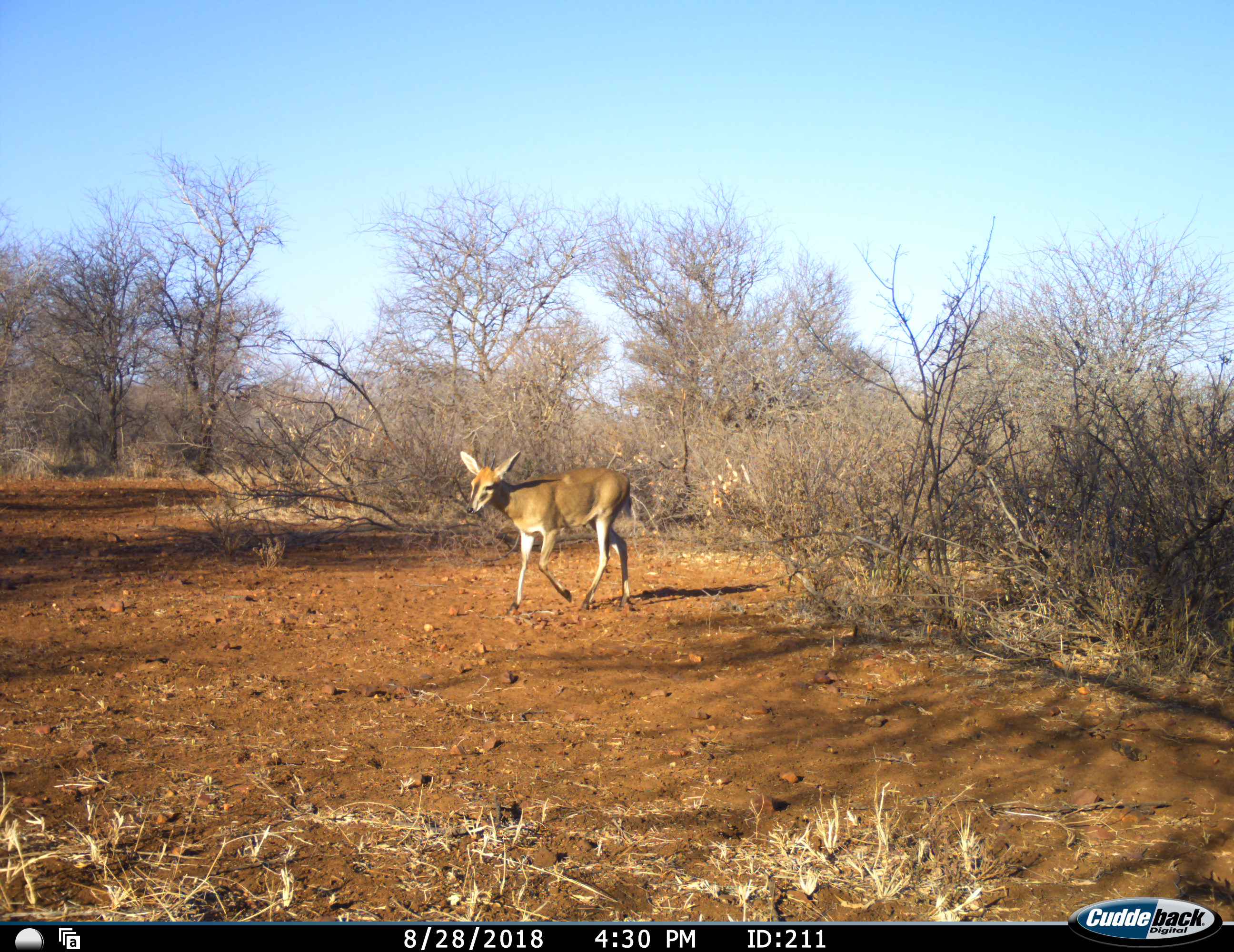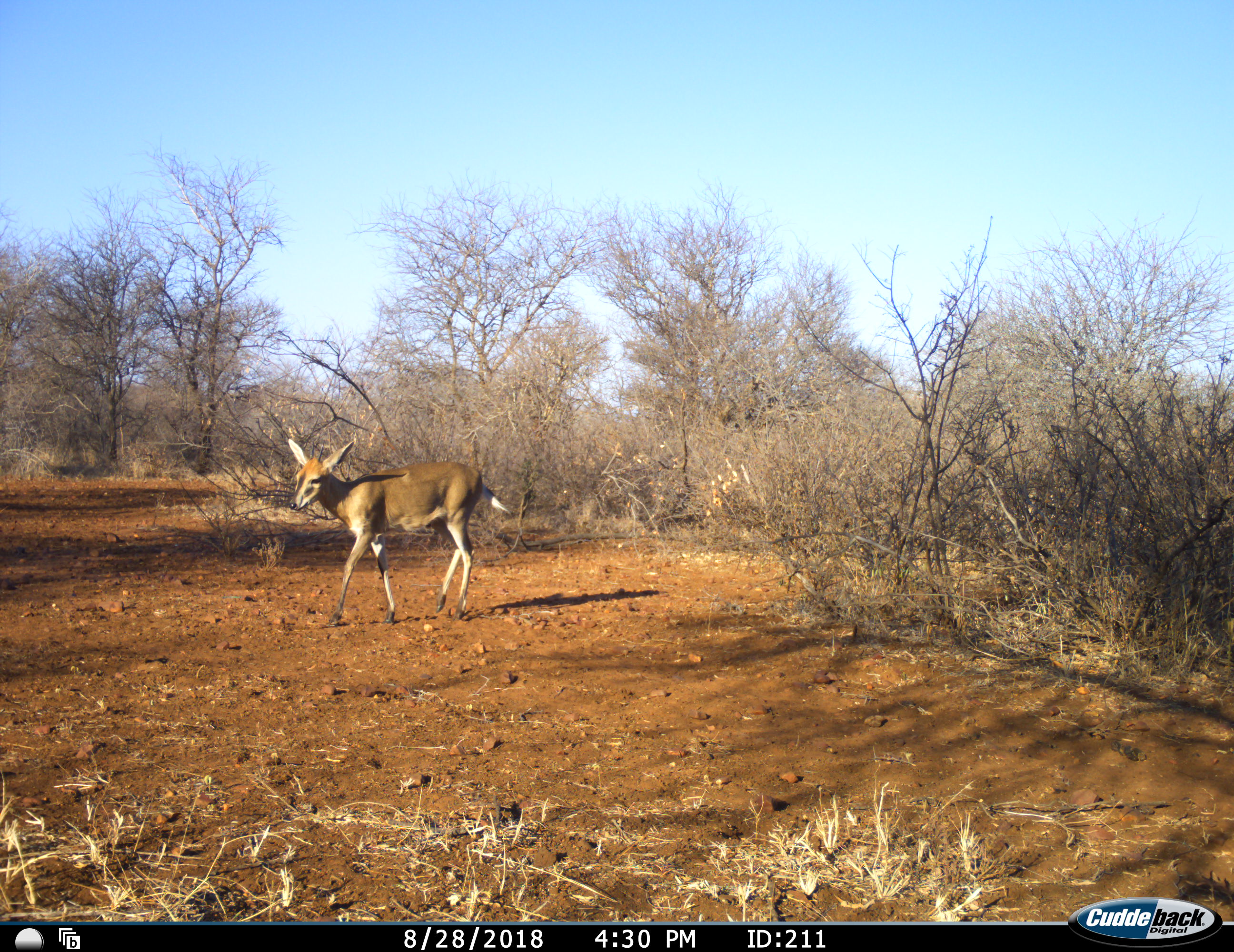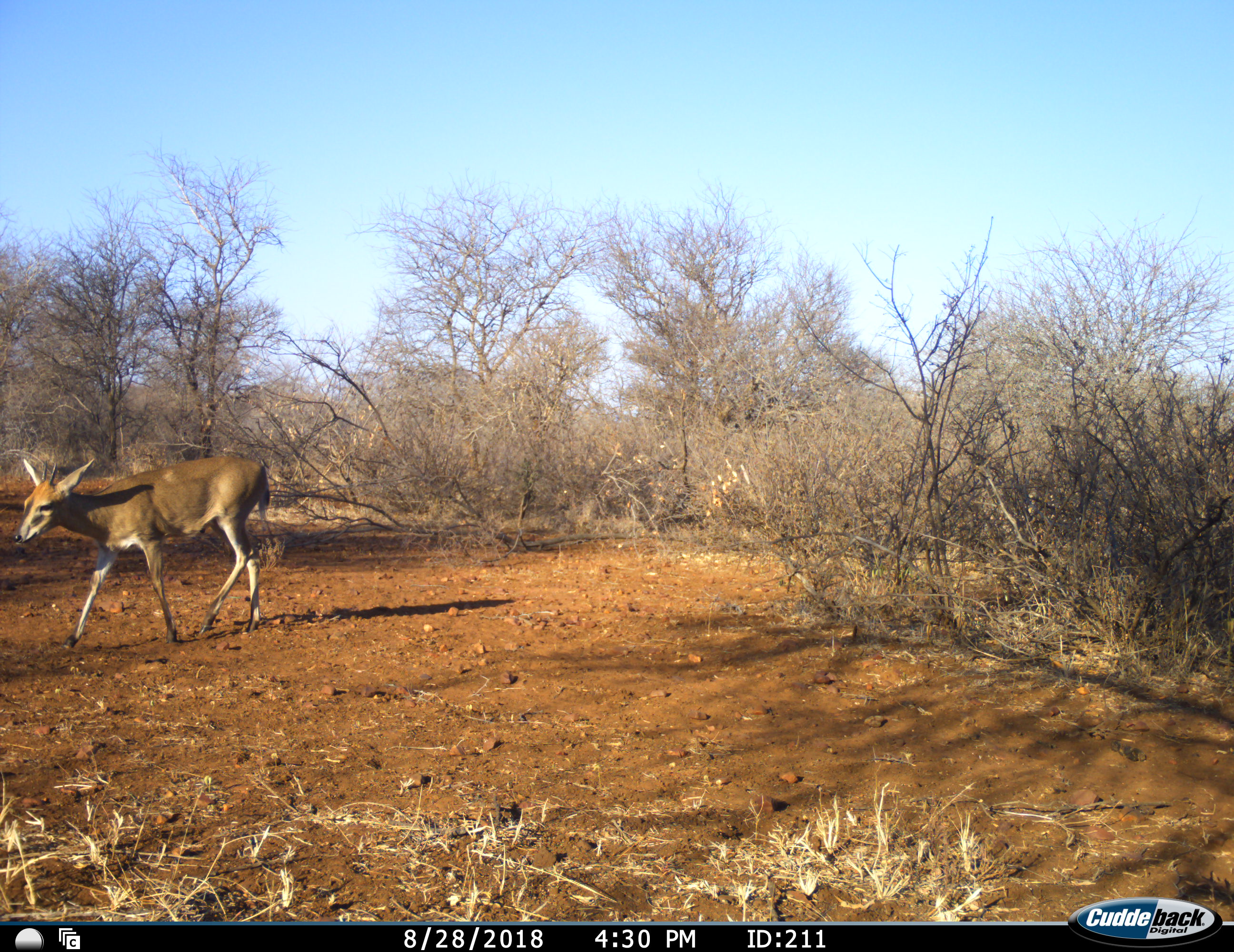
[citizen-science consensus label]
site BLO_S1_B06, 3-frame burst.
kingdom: Animalia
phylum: Chordata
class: Mammalia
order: Artiodactyla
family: Bovidae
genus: Sylvicapra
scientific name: Sylvicapra grimmia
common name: common duiker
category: duikercommongrey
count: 1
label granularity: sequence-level